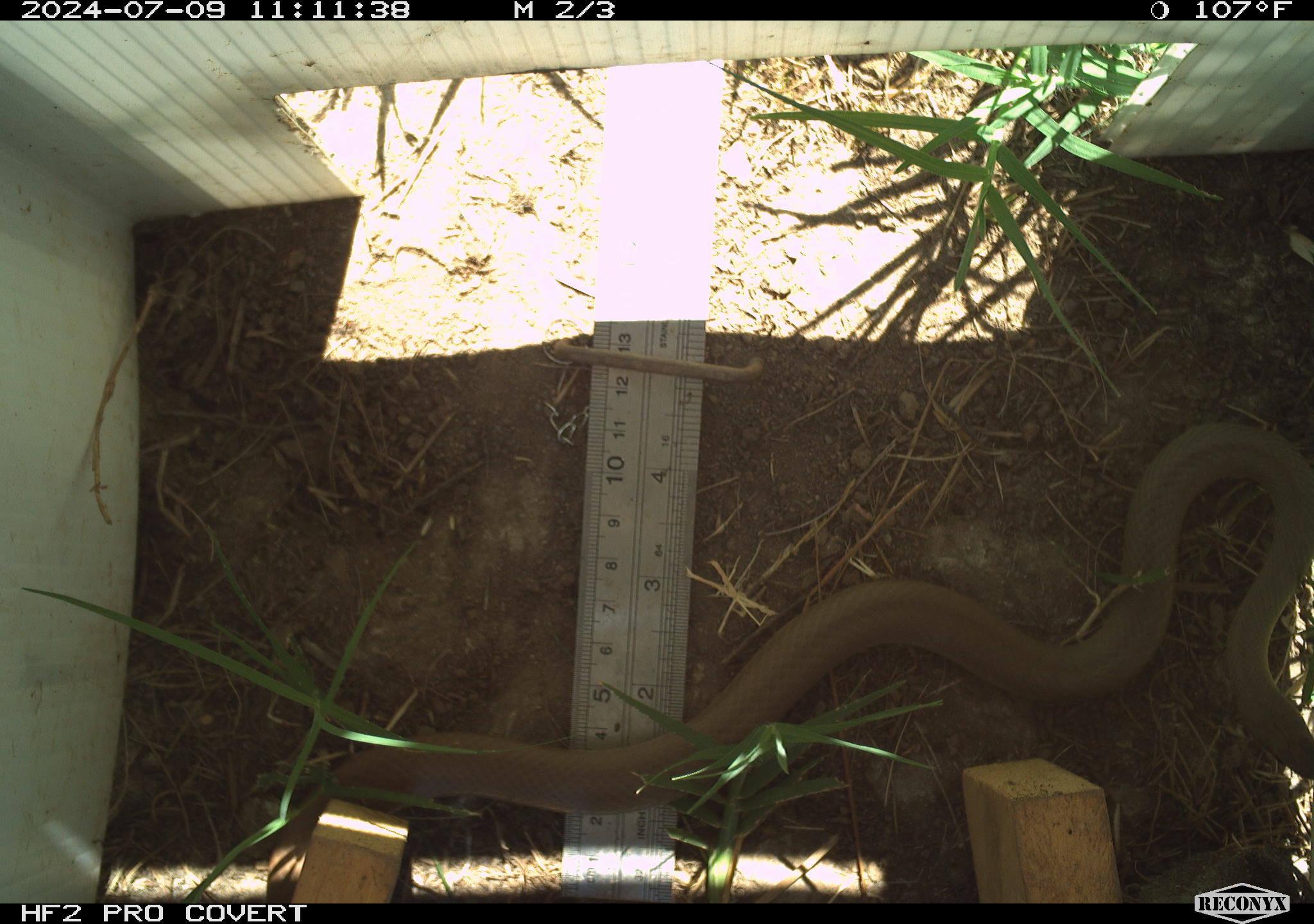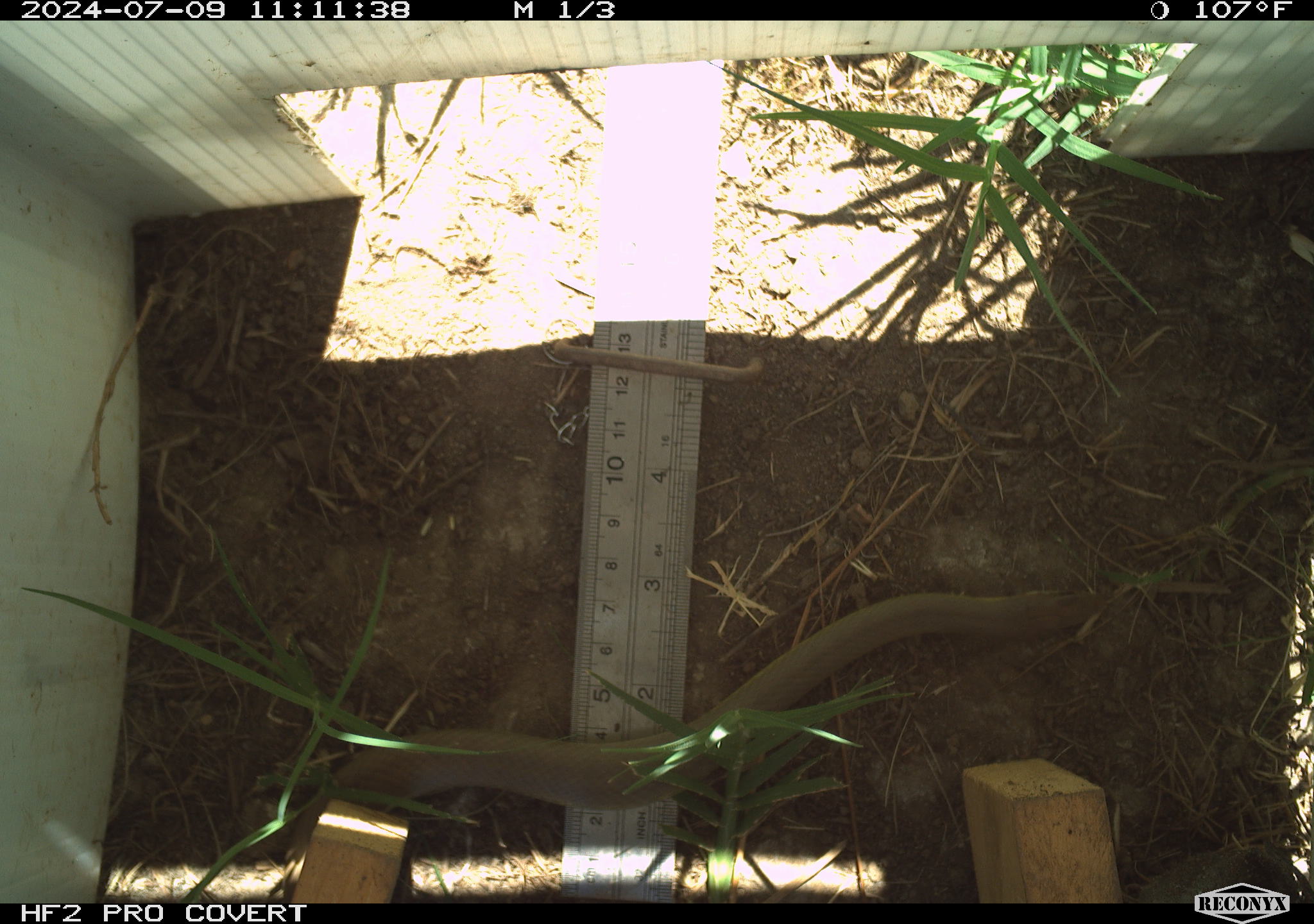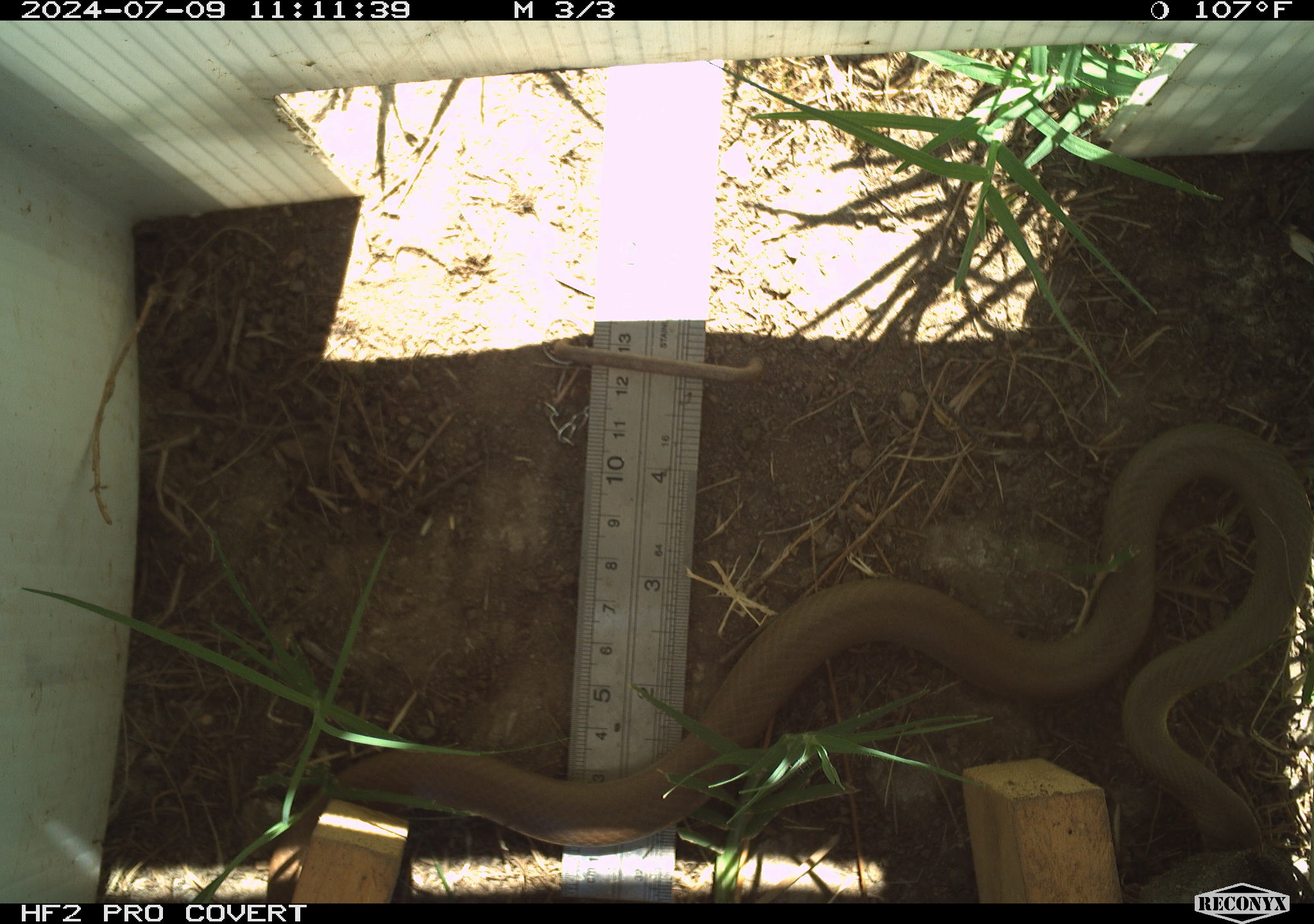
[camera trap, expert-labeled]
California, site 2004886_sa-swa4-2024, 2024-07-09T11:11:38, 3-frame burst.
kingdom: Animalia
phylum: Chordata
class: Reptilia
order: Squamata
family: Colubridae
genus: Coluber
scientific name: Coluber constrictor mormon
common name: western yellow-bellied racer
Western yellow-bellied racer (Coluber constrictor mormon).